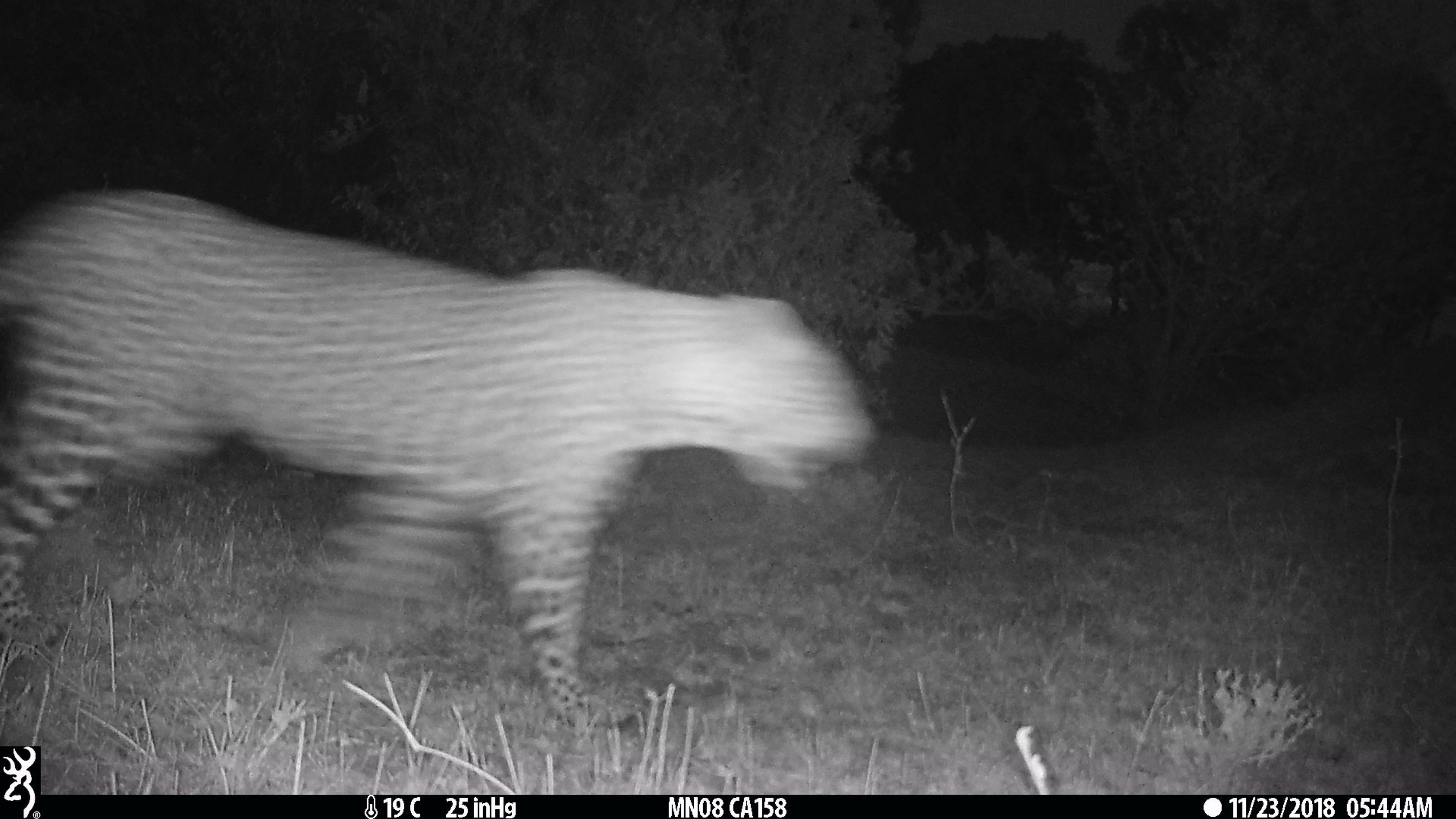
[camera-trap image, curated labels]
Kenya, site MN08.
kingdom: Animalia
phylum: Chordata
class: Mammalia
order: Carnivora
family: Felidae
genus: Panthera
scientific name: Panthera pardus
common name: leopard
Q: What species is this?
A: Leopard (Panthera pardus).